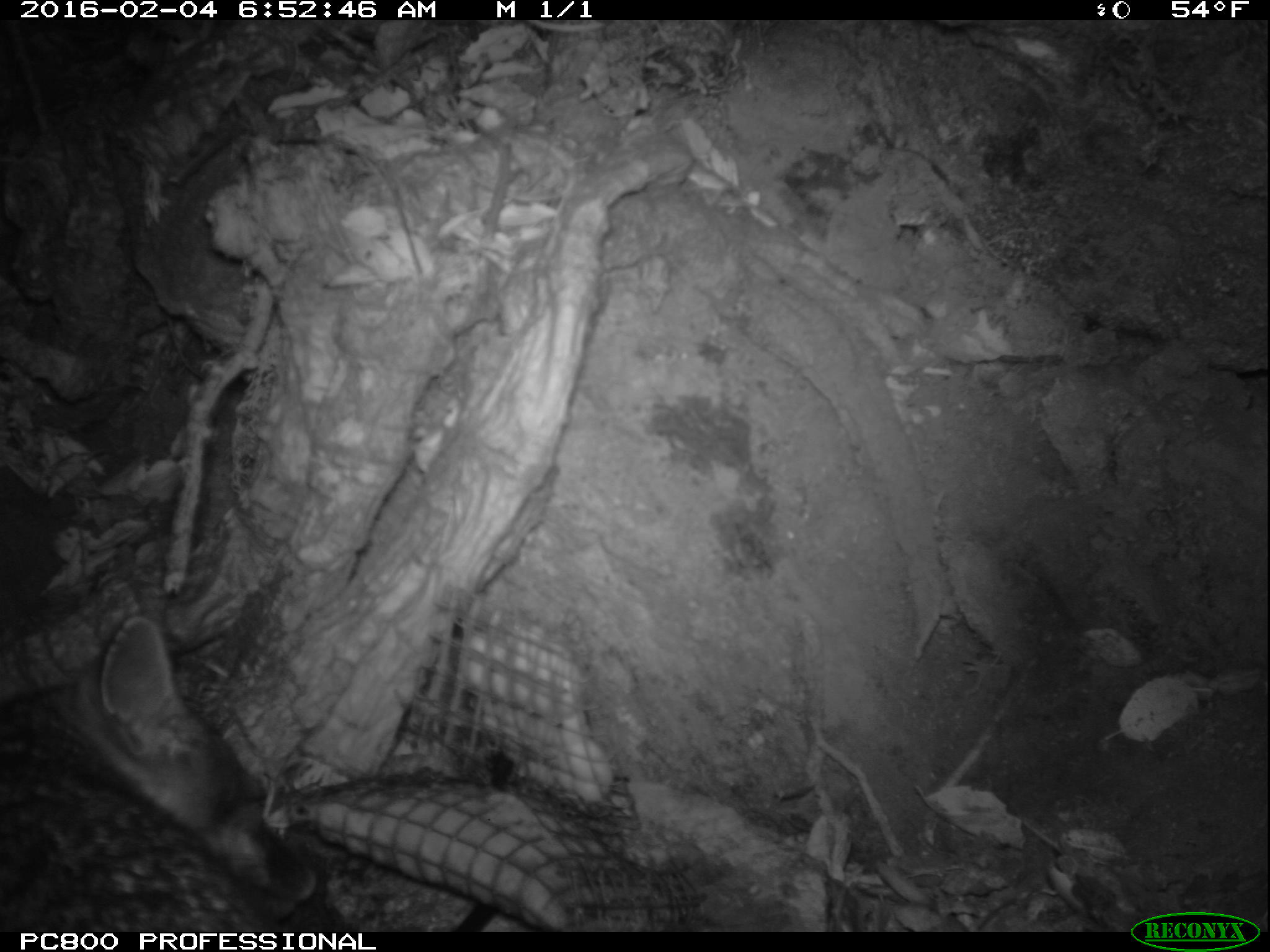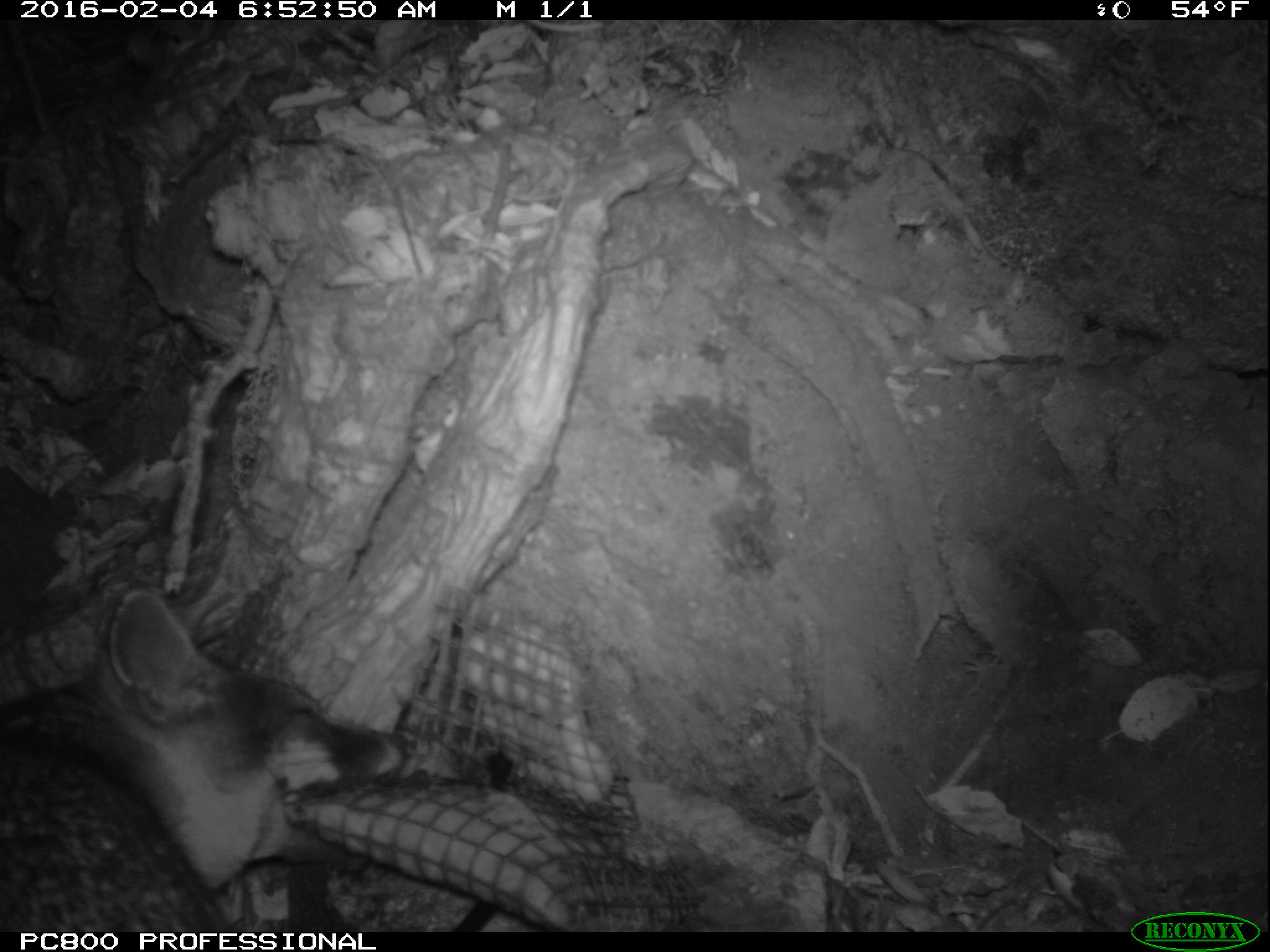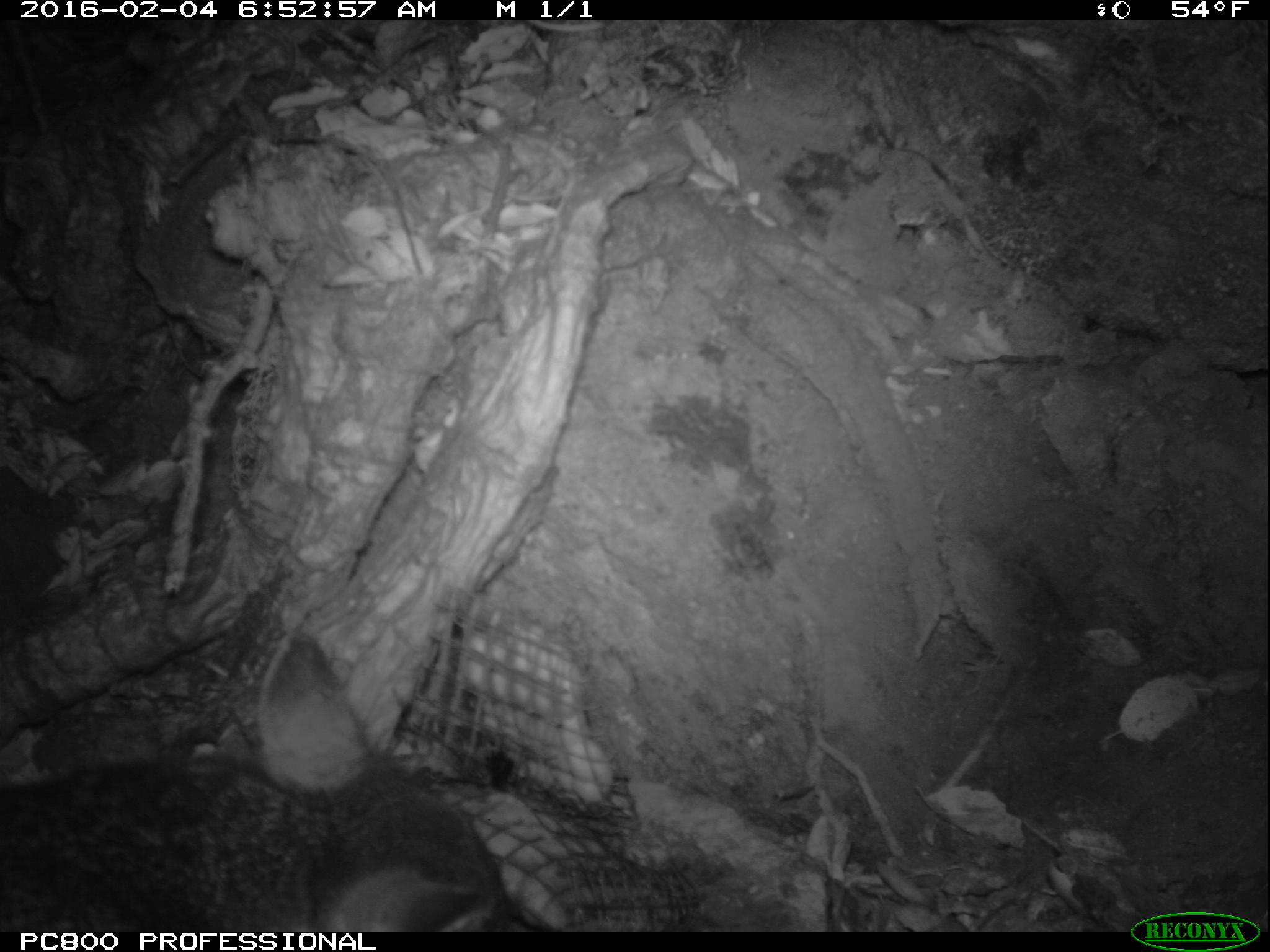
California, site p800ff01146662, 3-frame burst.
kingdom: Animalia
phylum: Chordata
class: Mammalia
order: Carnivora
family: Canidae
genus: Urocyon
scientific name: Urocyon littoralis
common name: island fox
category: fox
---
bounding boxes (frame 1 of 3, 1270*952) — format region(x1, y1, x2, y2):
fox: region(0, 615, 320, 934)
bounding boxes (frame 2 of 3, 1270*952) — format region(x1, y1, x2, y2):
fox: region(0, 584, 419, 932)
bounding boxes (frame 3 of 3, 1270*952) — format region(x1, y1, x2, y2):
fox: region(0, 631, 548, 932)